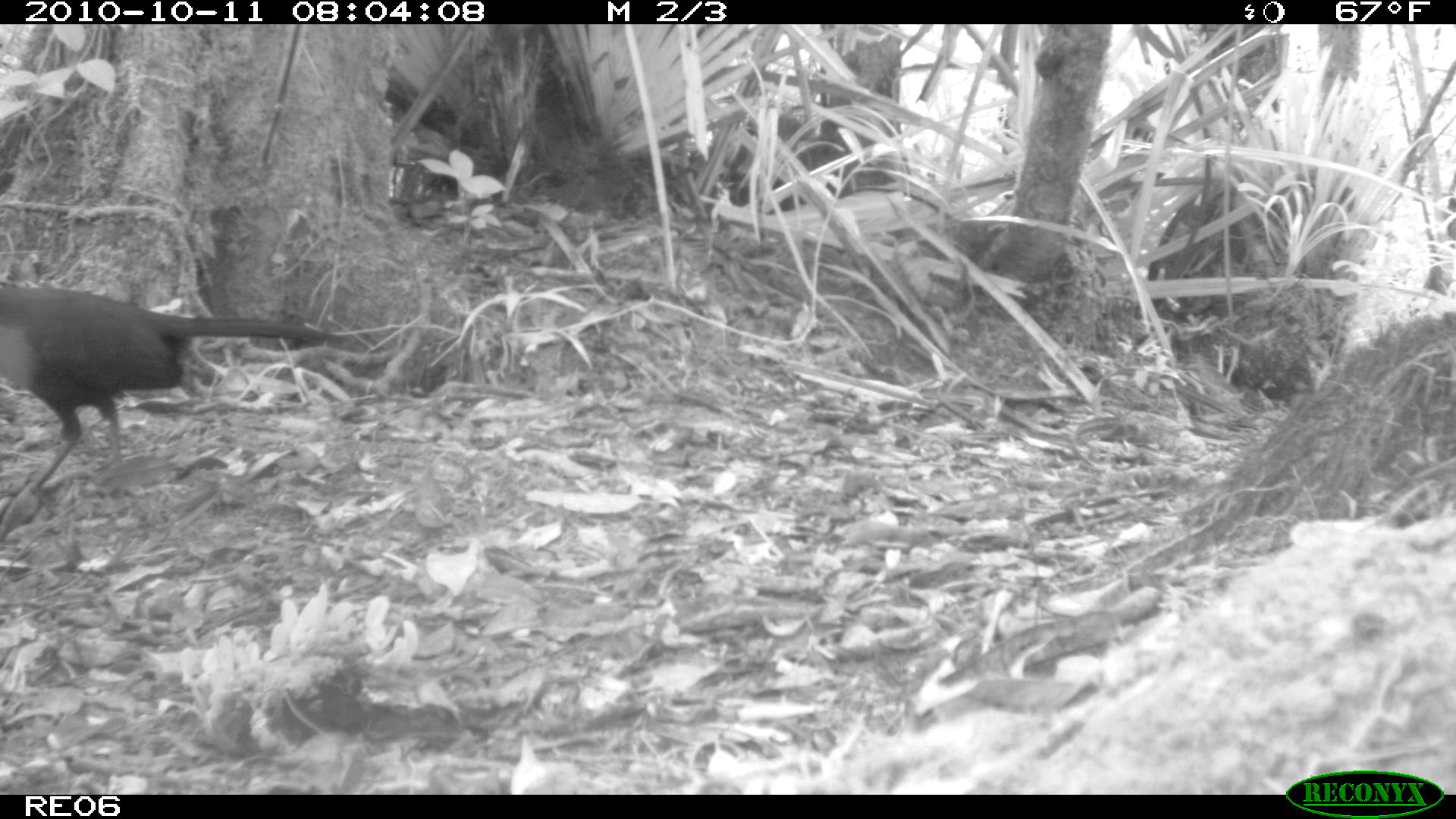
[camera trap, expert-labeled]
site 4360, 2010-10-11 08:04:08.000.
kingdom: Animalia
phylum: Chordata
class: Aves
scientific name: Aves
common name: bird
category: unknown bird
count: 1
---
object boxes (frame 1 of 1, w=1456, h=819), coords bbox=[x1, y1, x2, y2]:
unknown bird: bbox=[0, 282, 351, 513]